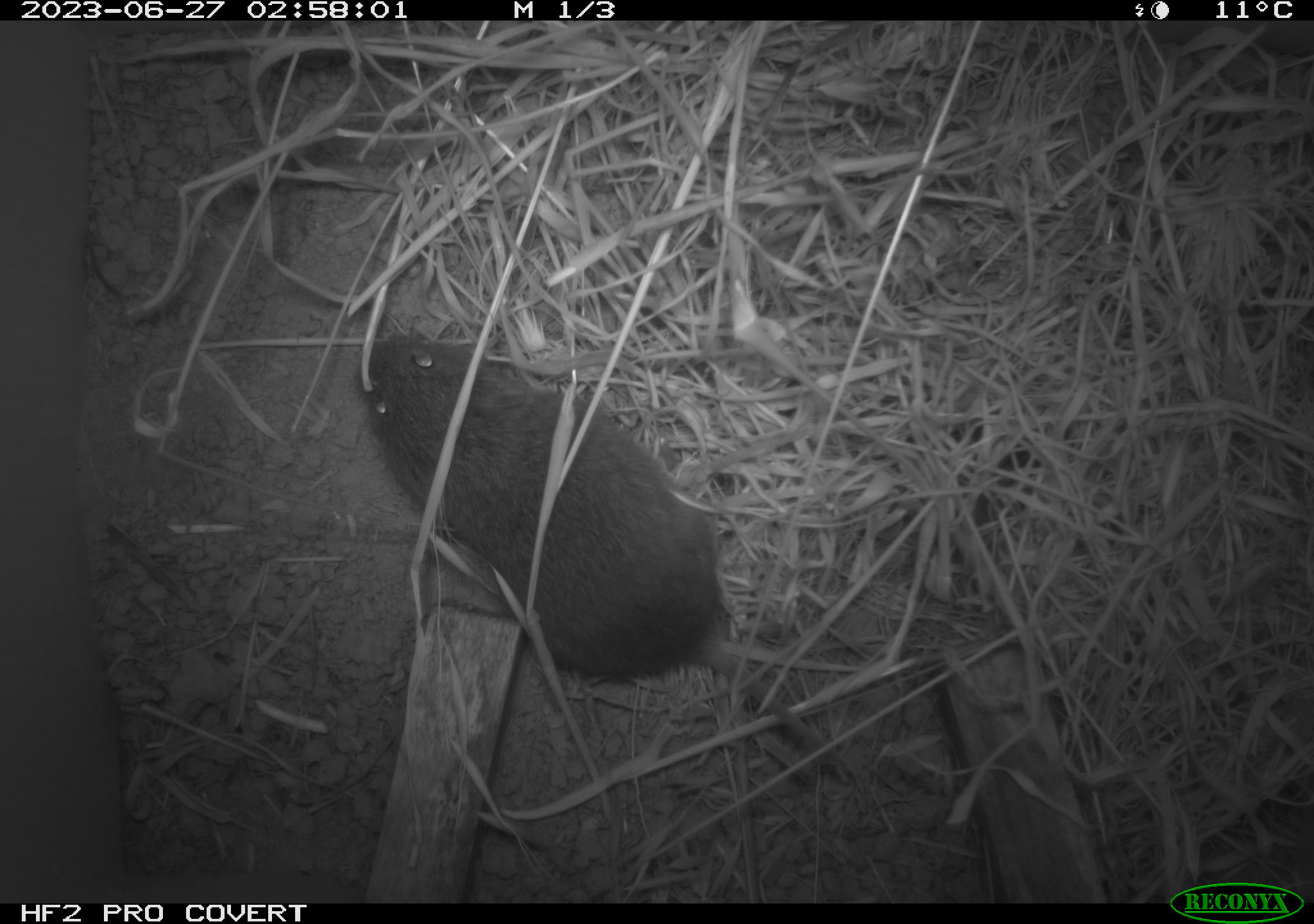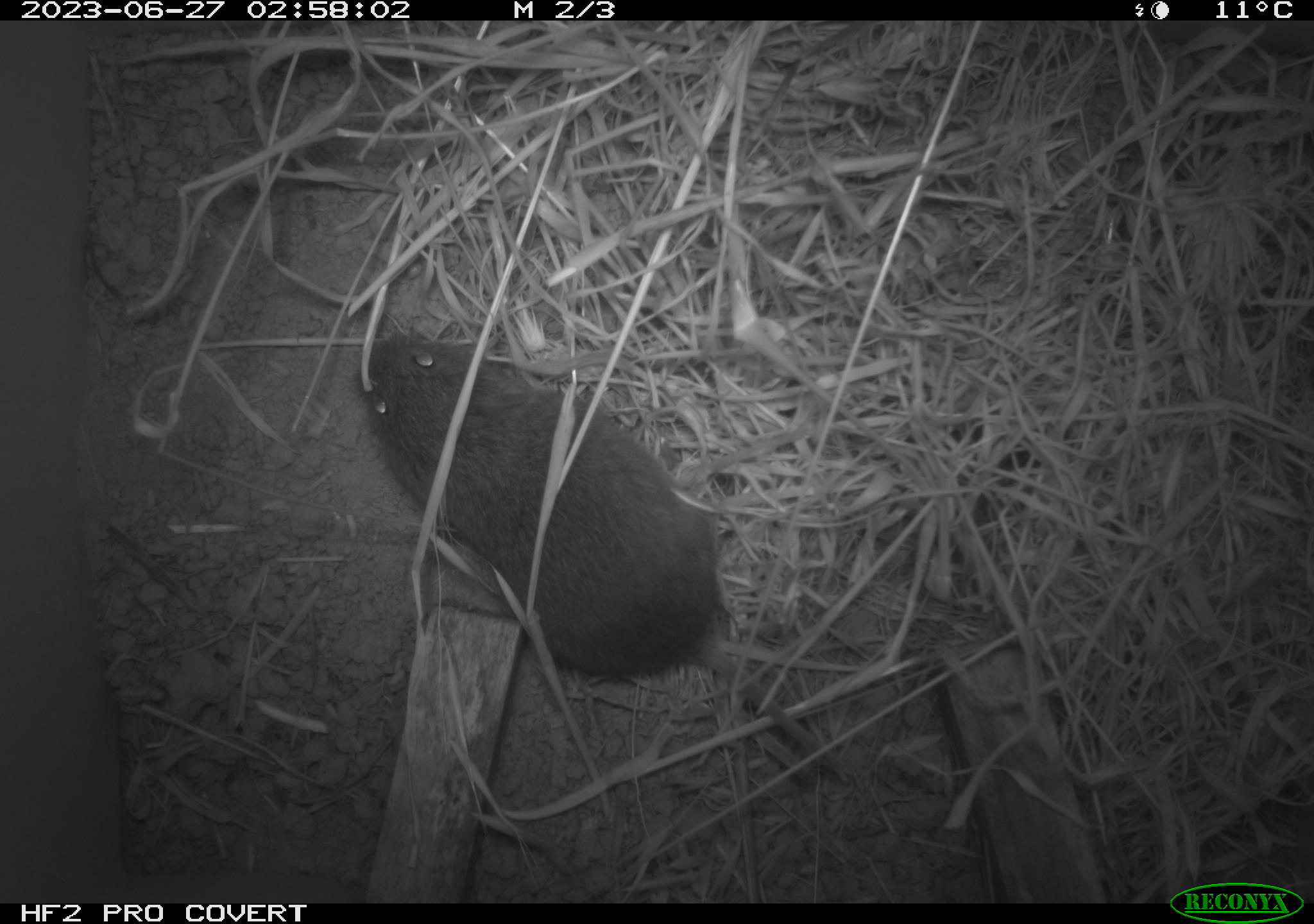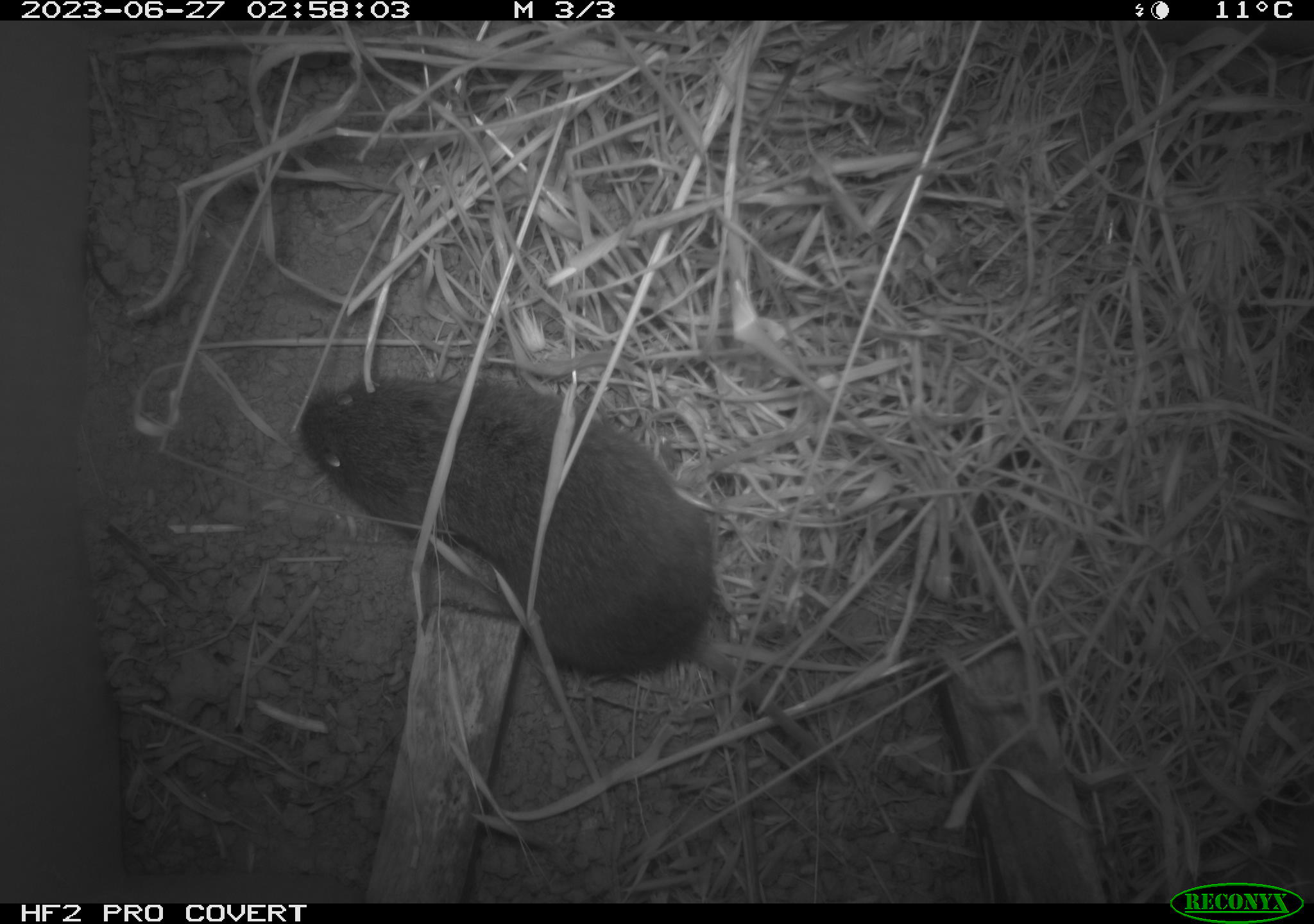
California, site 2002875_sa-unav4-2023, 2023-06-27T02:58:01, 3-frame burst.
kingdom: Animalia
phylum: Chordata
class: Mammalia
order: Rodentia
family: Cricetidae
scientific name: Arvicolinae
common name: voles, lemmings, and muskrats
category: arvicolinae subfamily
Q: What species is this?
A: Arvicolinae subfamily (voles, lemmings, and muskrats) (Arvicolinae).